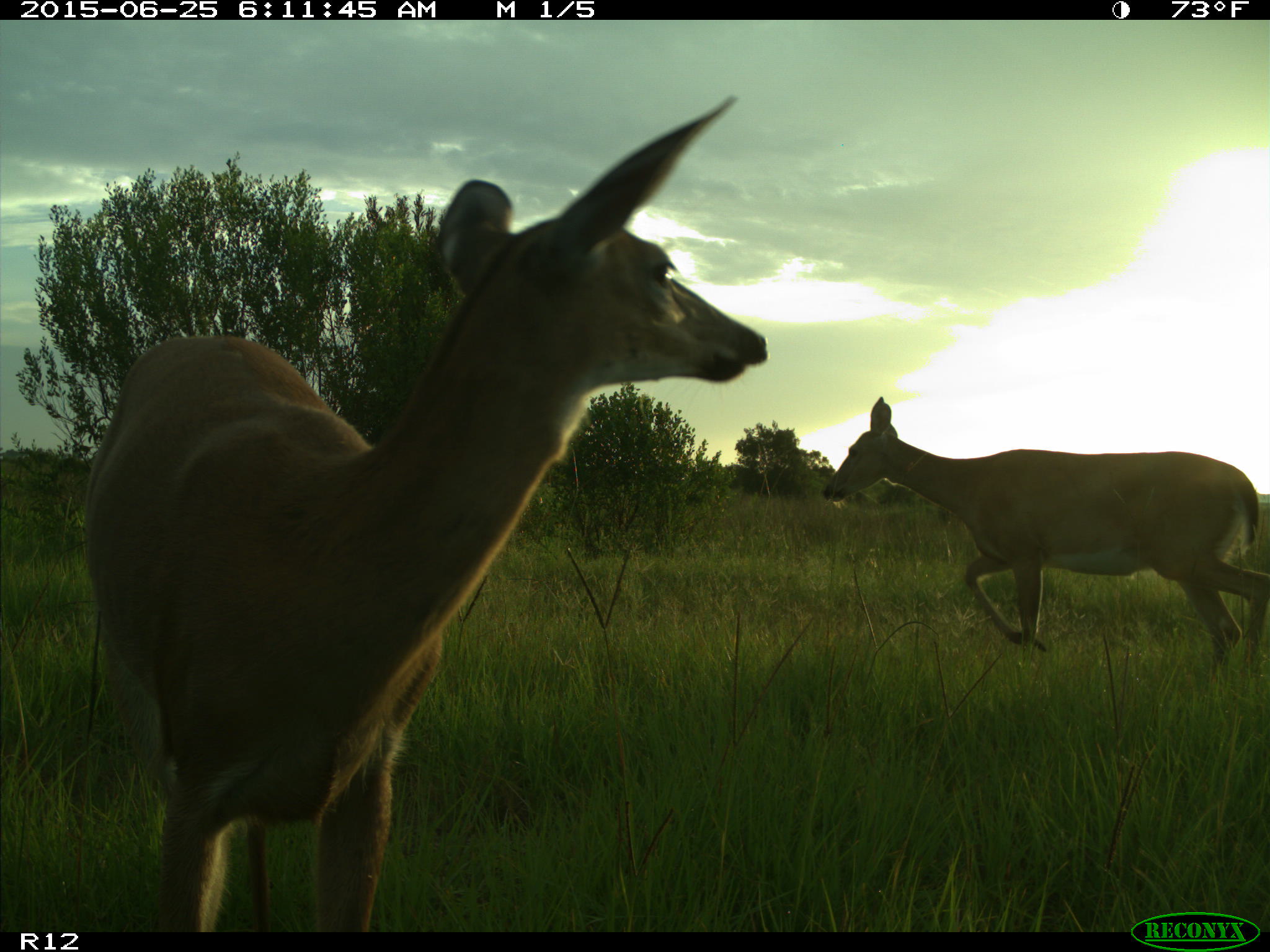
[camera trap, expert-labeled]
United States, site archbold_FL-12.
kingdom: Animalia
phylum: Chordata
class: Mammalia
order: Artiodactyla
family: Cervidae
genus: Odocoileus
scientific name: Odocoileus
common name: deer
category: unidentified deer